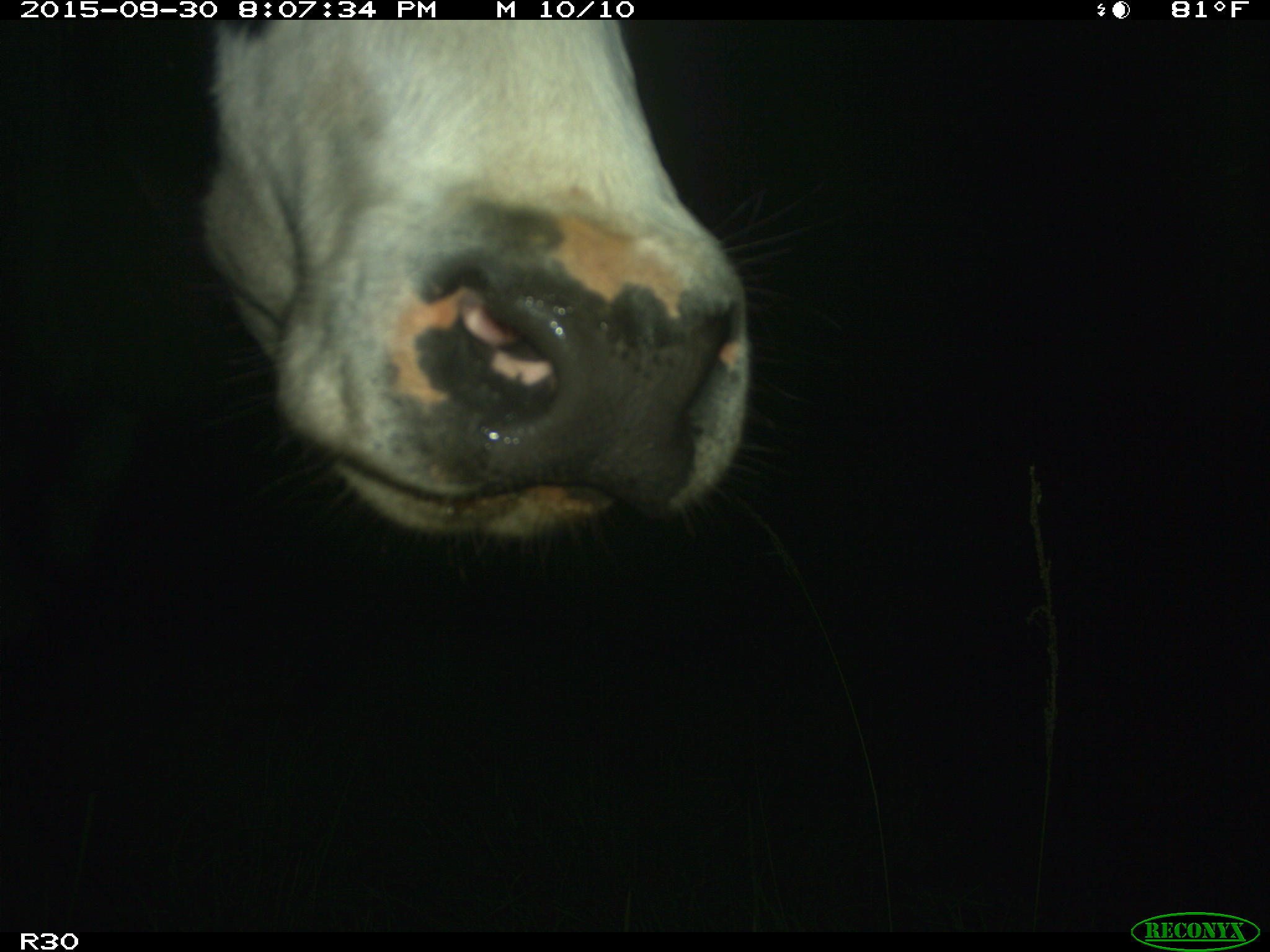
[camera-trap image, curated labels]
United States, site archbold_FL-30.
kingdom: Animalia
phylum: Chordata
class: Mammalia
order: Artiodactyla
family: Bovidae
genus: Bos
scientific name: Bos taurus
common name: domestic cow